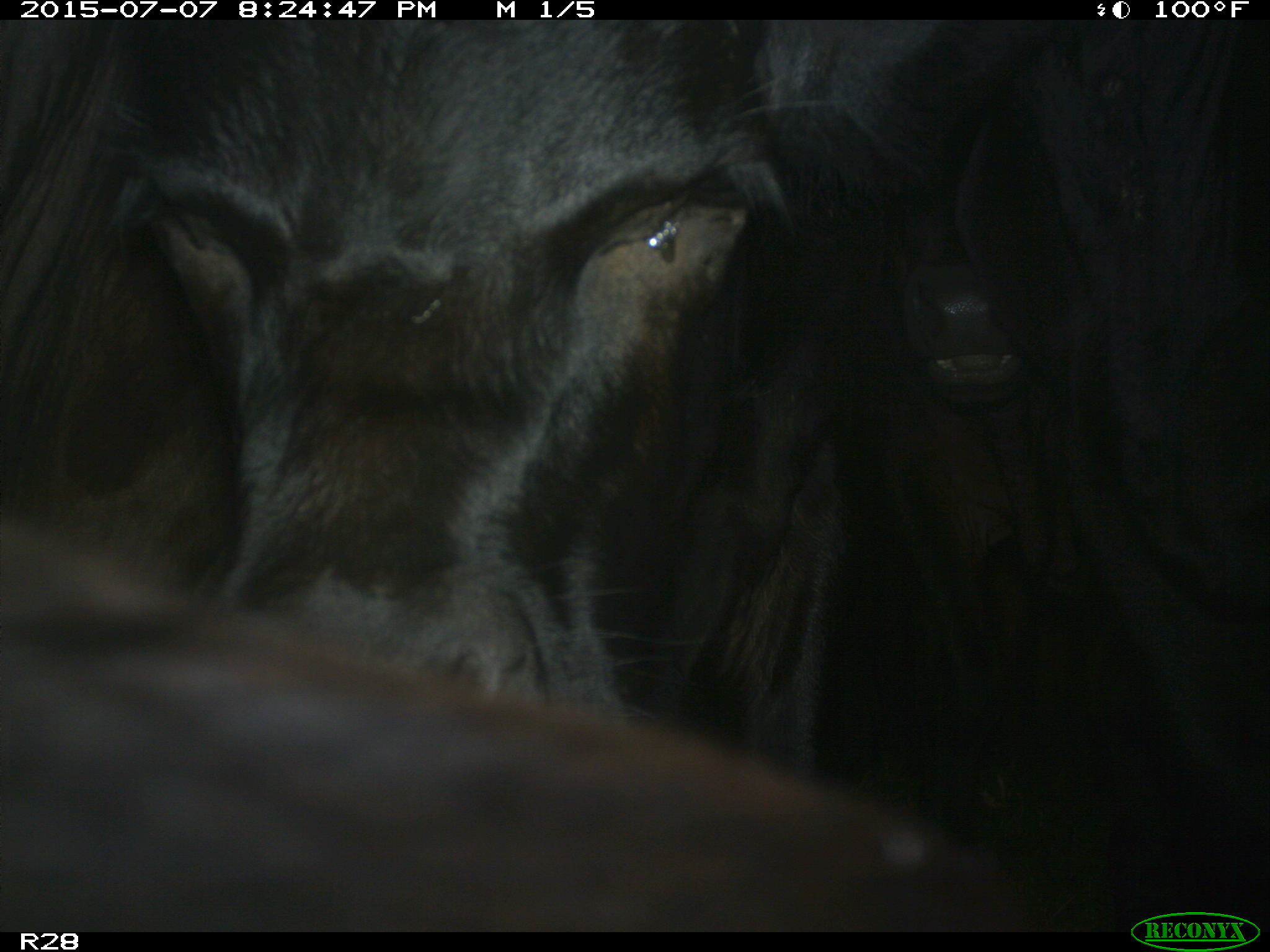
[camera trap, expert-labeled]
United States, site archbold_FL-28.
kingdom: Animalia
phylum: Chordata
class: Mammalia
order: Artiodactyla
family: Bovidae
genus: Bos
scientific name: Bos taurus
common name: domestic cow